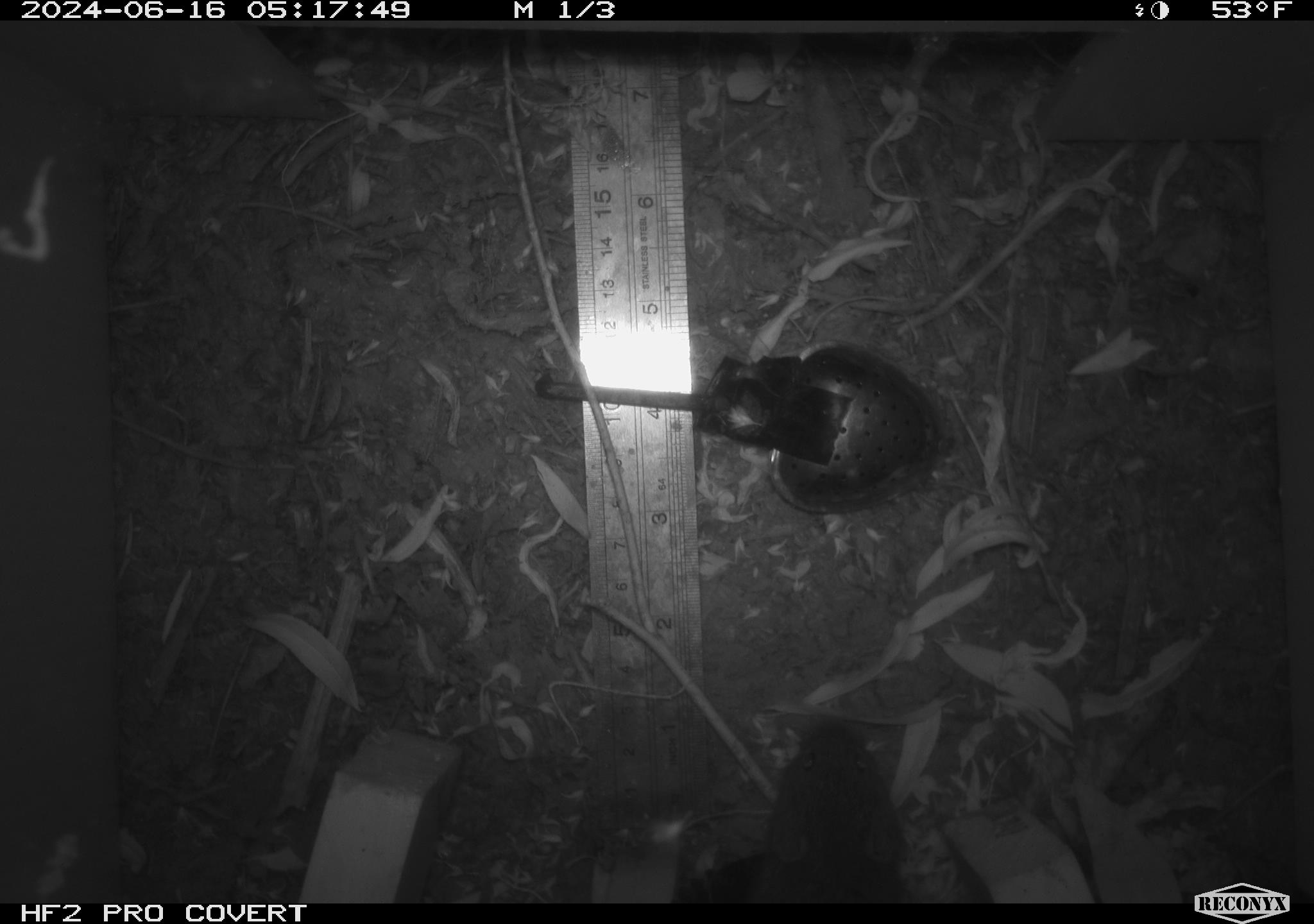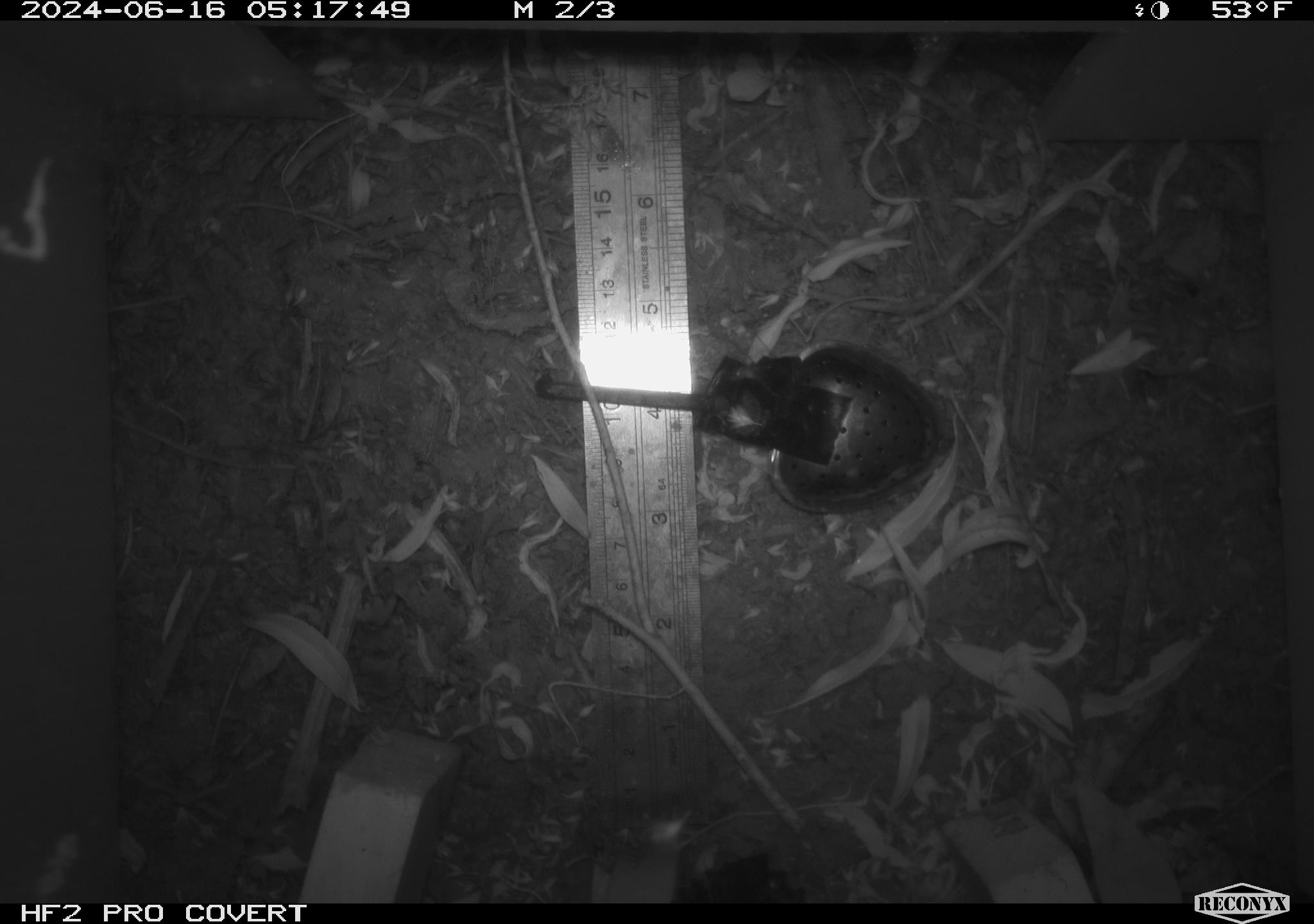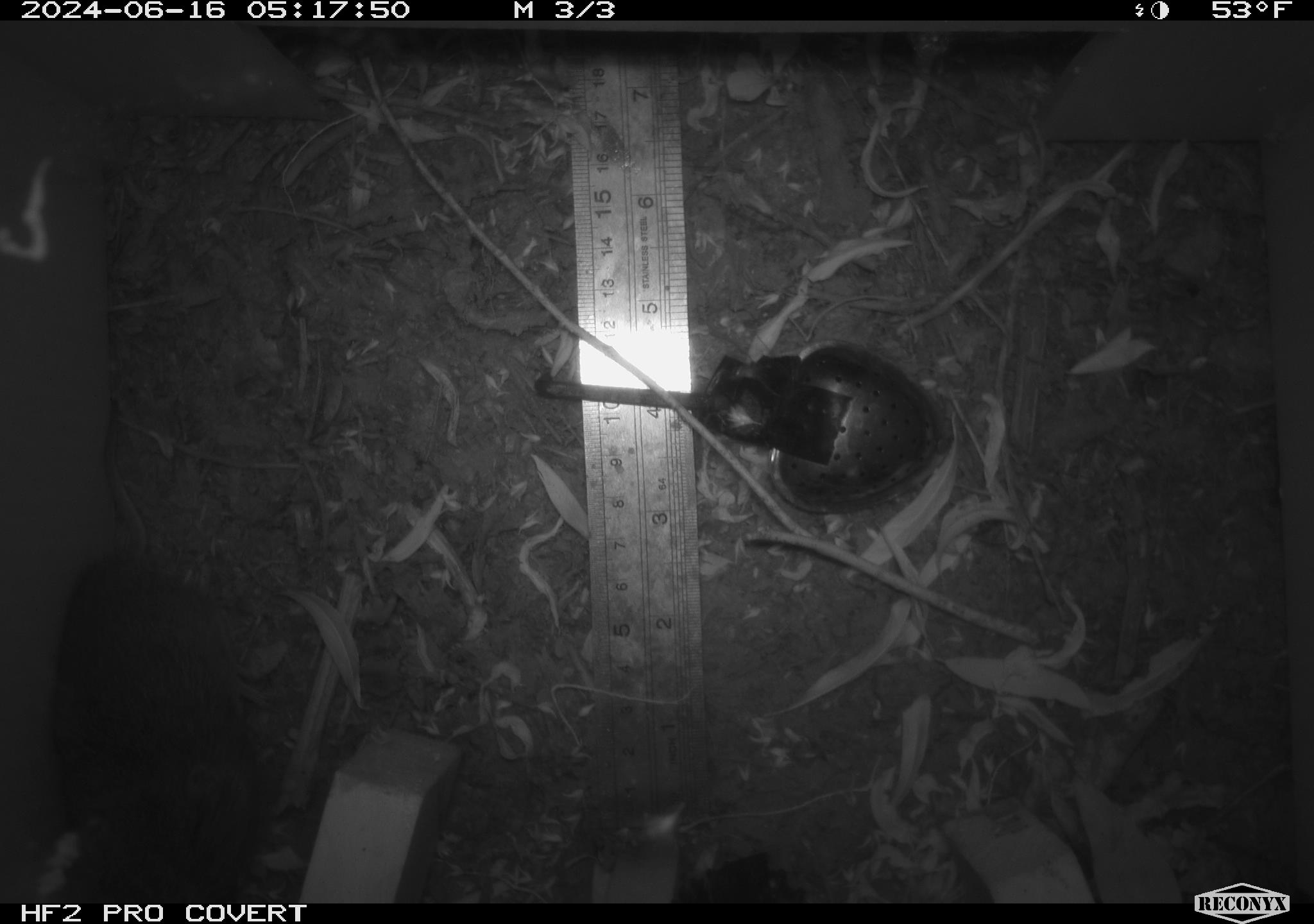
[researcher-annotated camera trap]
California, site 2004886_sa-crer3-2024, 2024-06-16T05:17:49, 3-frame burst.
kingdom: Animalia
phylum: Chordata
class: Mammalia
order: Rodentia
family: Cricetidae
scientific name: Arvicolinae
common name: voles, lemmings, and muskrats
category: arvicolinae subfamily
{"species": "arvicolinae subfamily (voles, lemmings, and muskrats) (Arvicolinae)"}